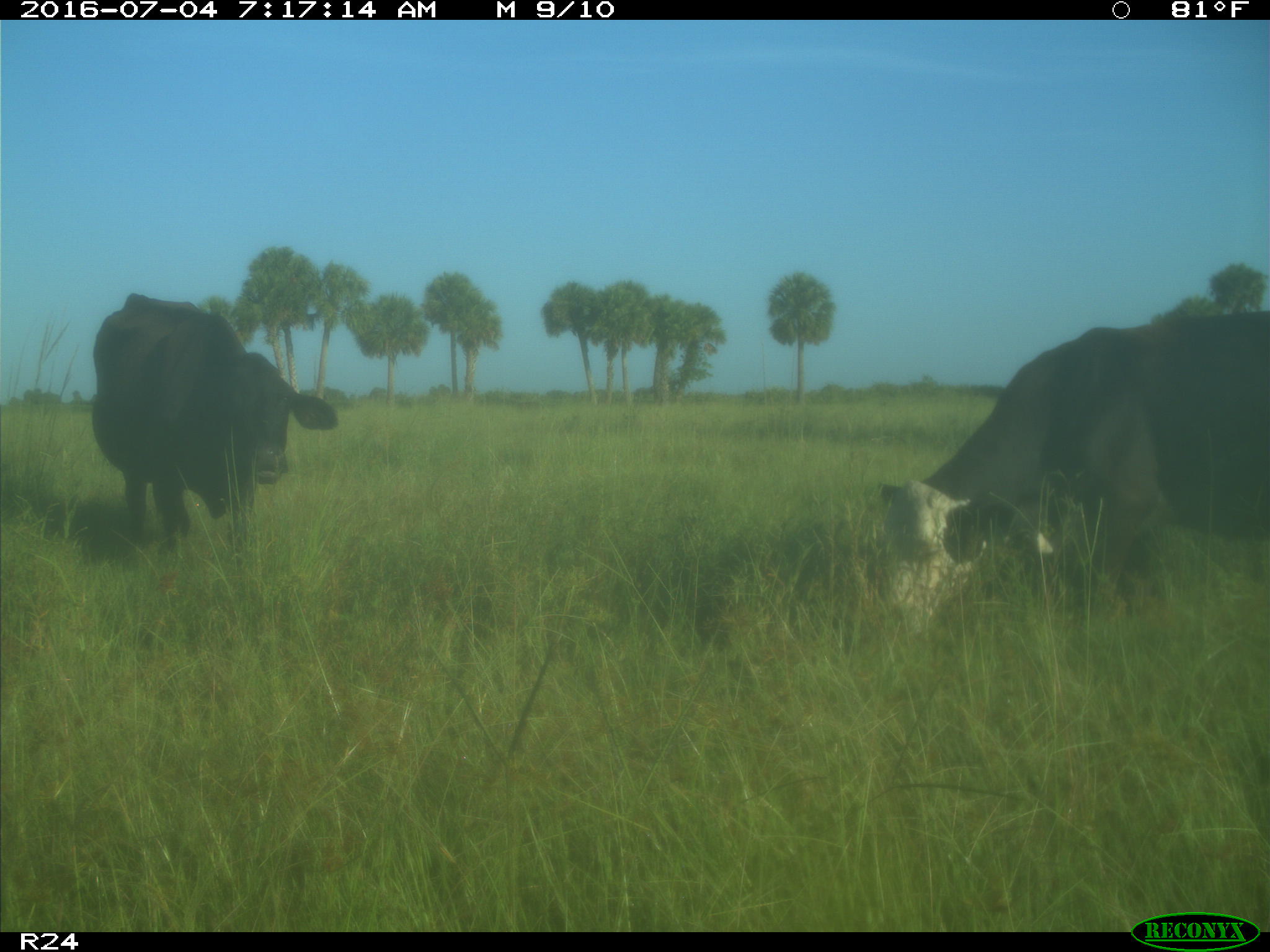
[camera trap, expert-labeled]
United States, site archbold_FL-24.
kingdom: Animalia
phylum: Chordata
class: Mammalia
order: Artiodactyla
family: Bovidae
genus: Bos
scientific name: Bos taurus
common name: domestic cow